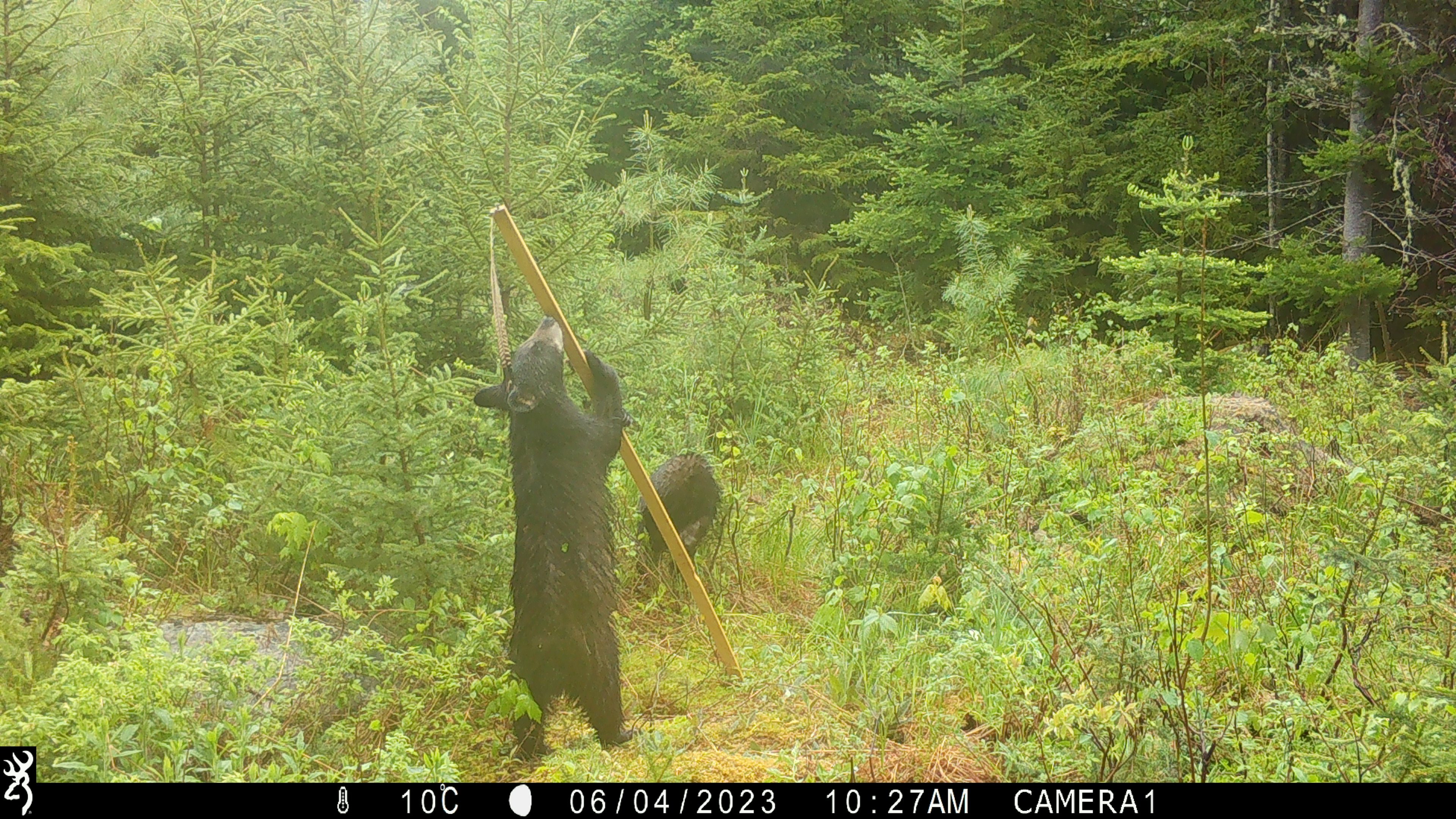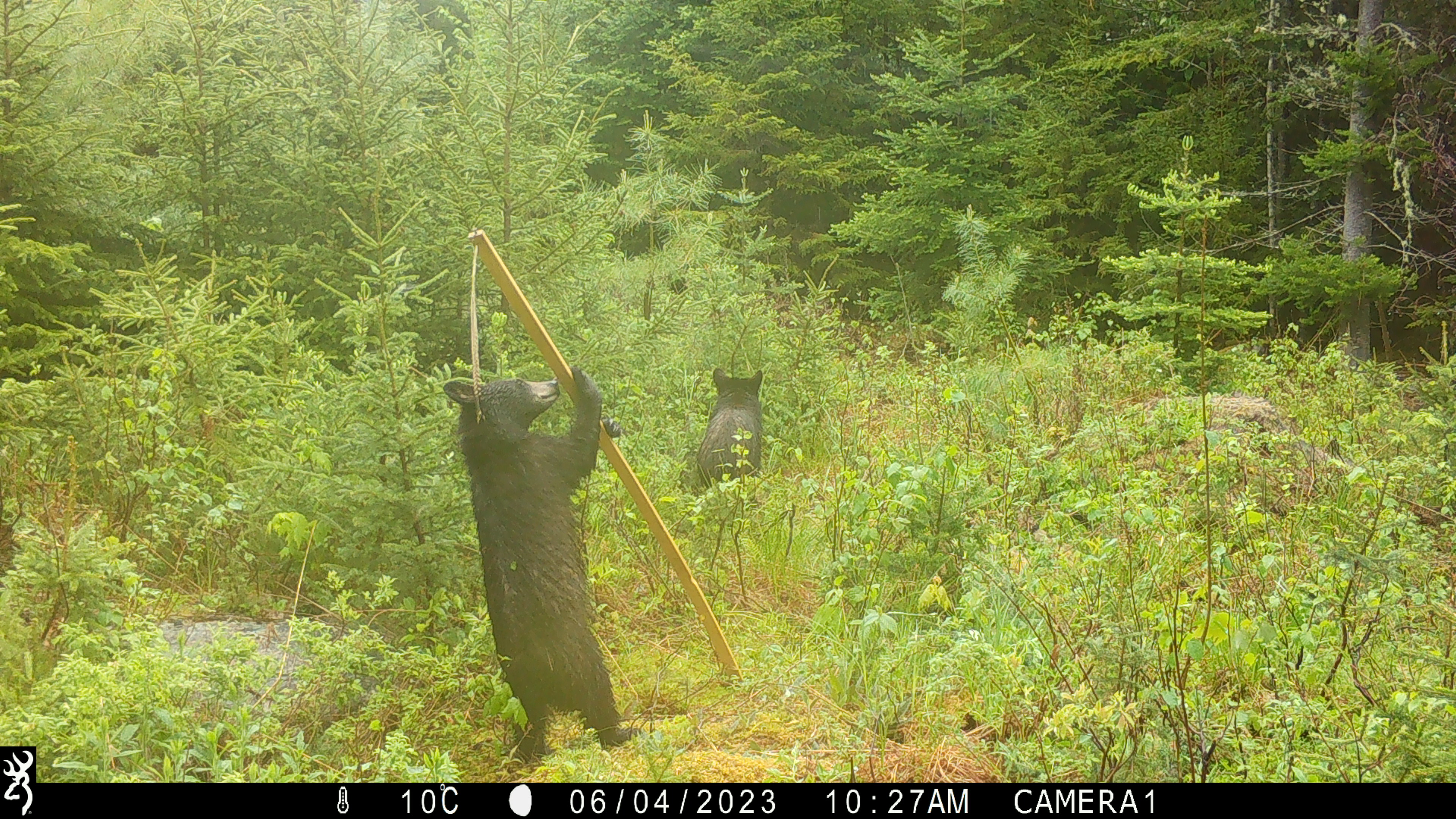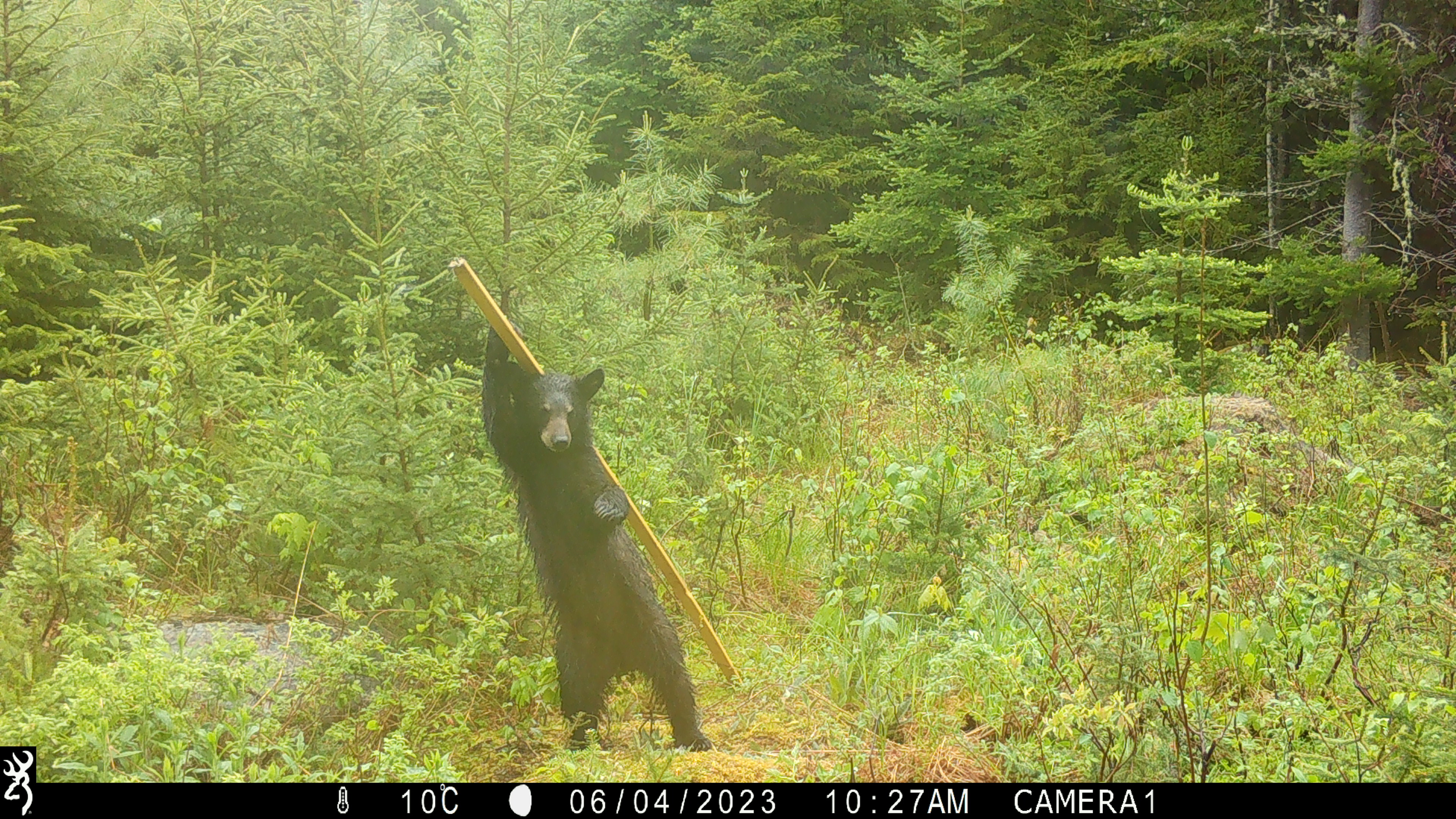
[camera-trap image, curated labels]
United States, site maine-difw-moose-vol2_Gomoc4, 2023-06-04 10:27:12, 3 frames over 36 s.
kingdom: Animalia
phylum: Chordata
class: Mammalia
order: Carnivora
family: Ursidae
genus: Ursus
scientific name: Ursus americanus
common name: black bear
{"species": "black bear (Ursus americanus)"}